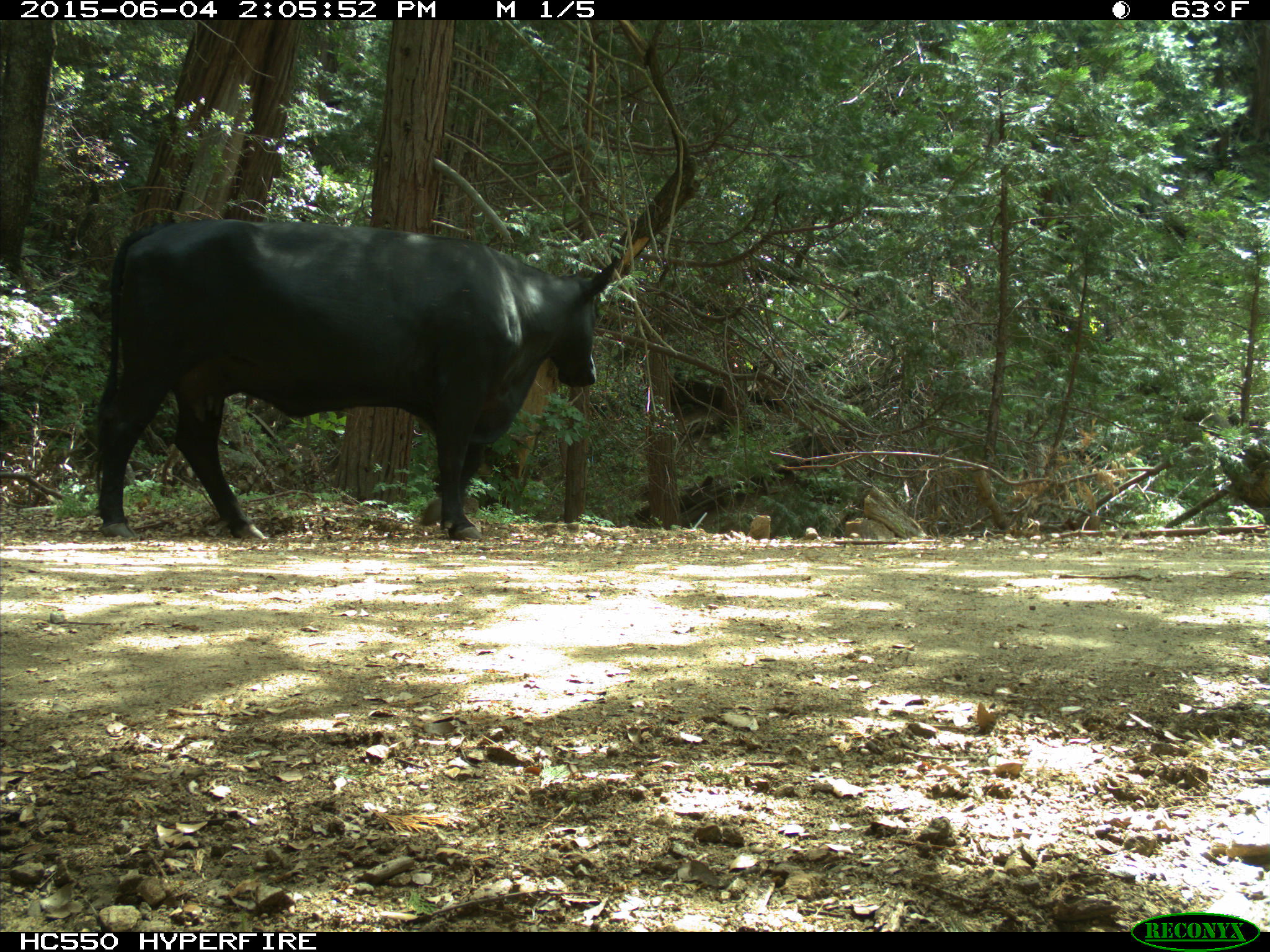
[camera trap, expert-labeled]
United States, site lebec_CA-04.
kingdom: Animalia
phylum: Chordata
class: Mammalia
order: Artiodactyla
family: Bovidae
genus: Bos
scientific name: Bos taurus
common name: domestic cow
Bos taurus (domestic cow).